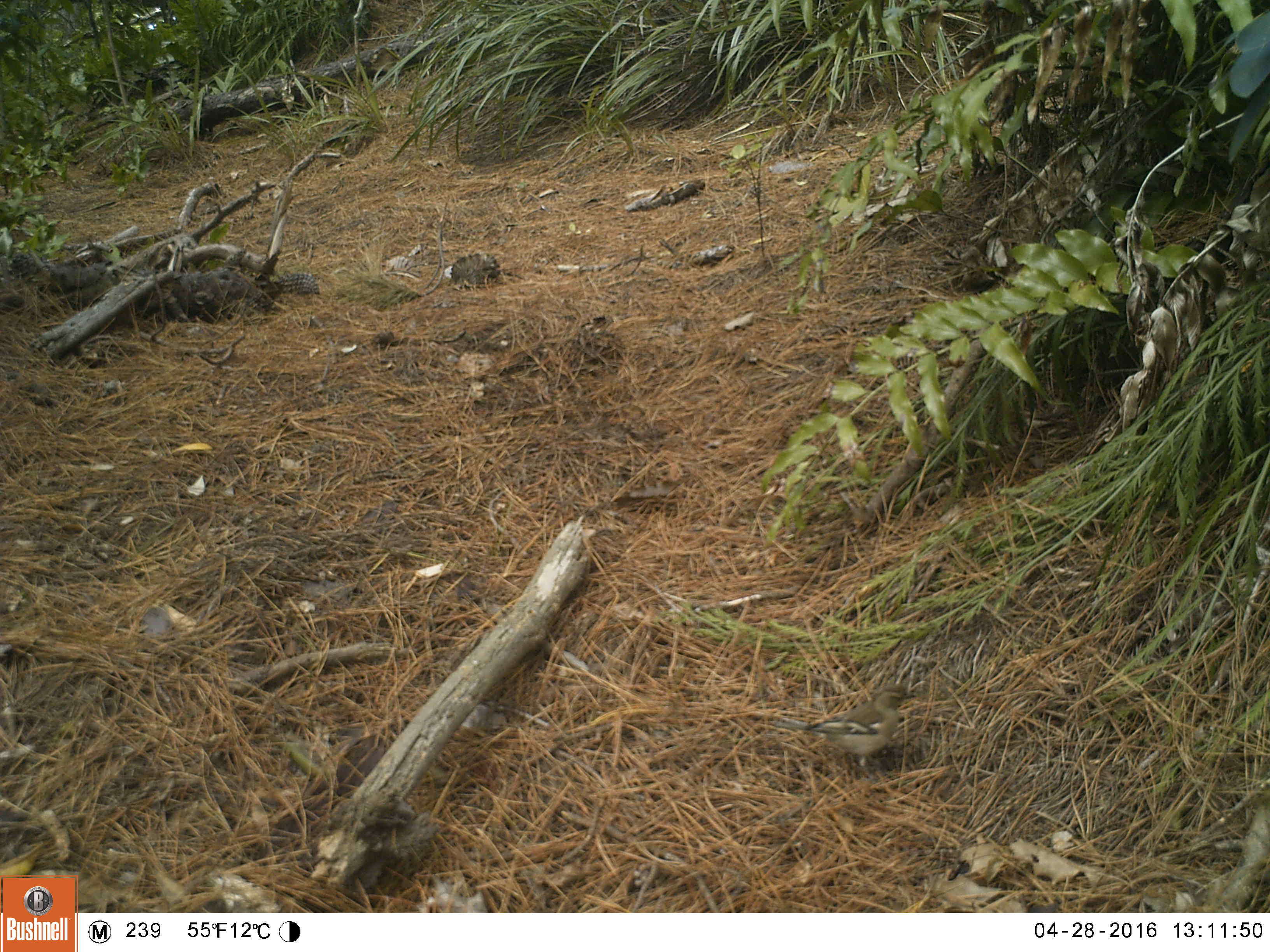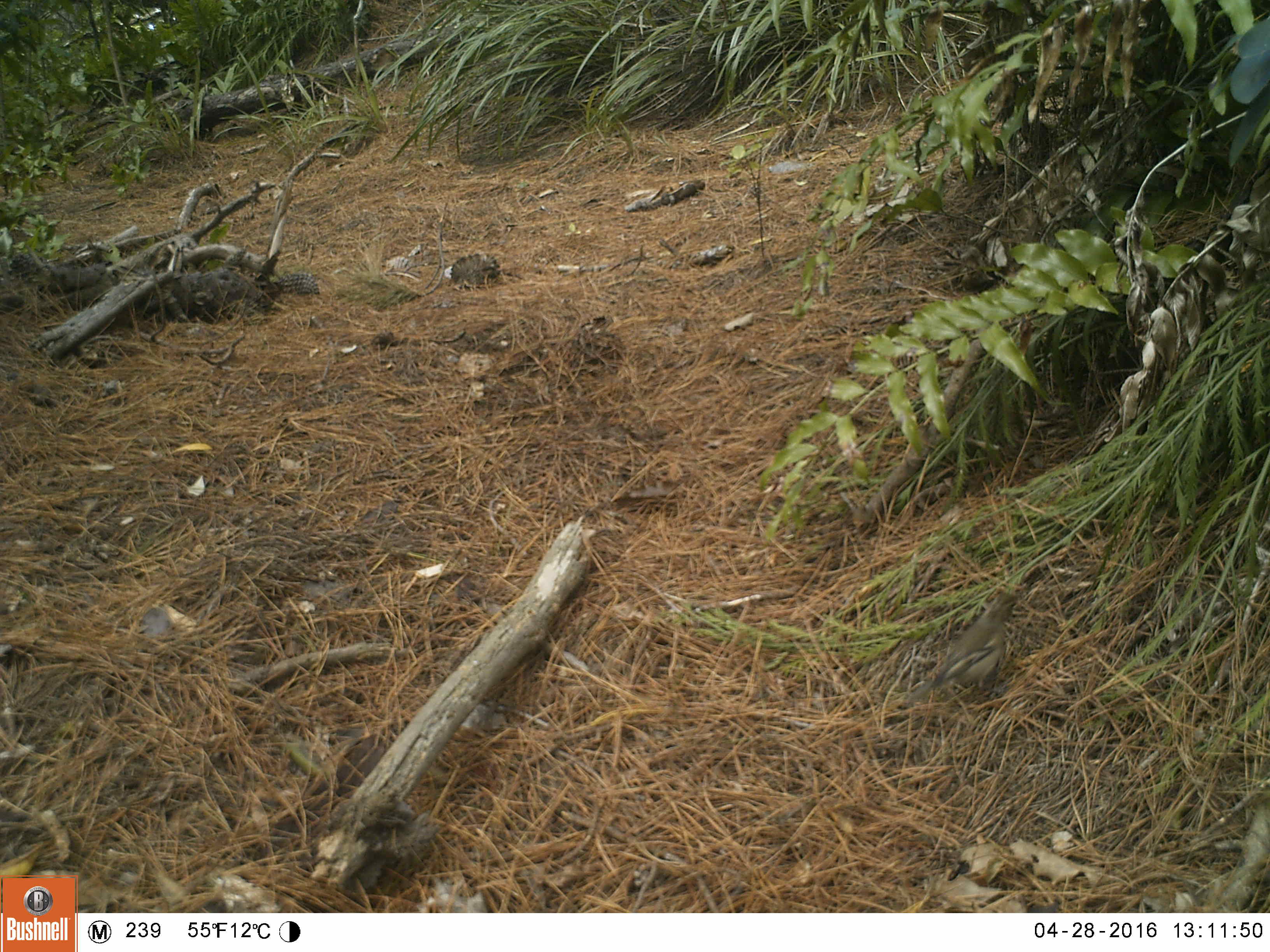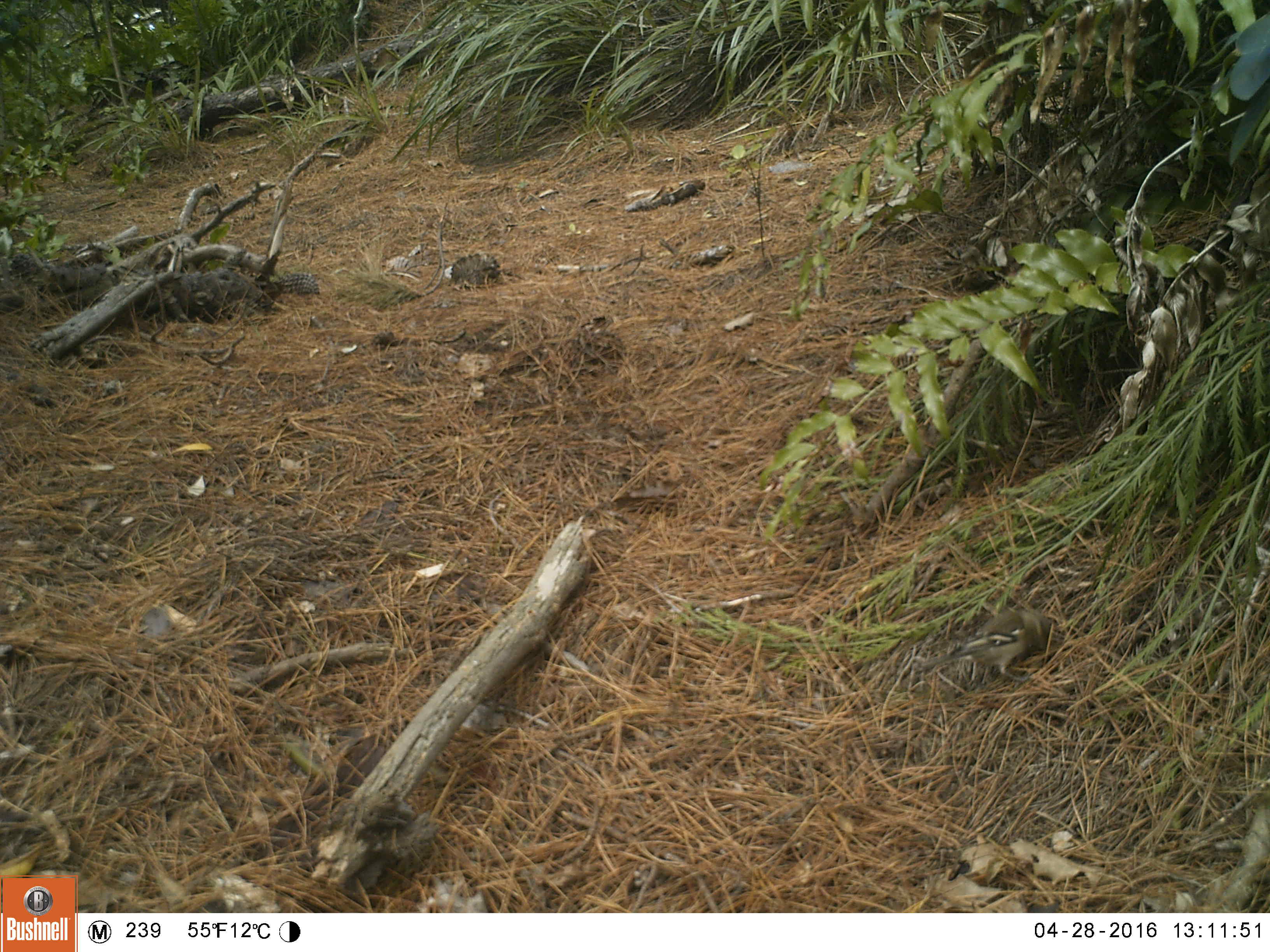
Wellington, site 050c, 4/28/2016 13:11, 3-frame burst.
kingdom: Animalia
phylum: Chordata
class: Aves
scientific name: Aves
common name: bird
Bird (Aves).